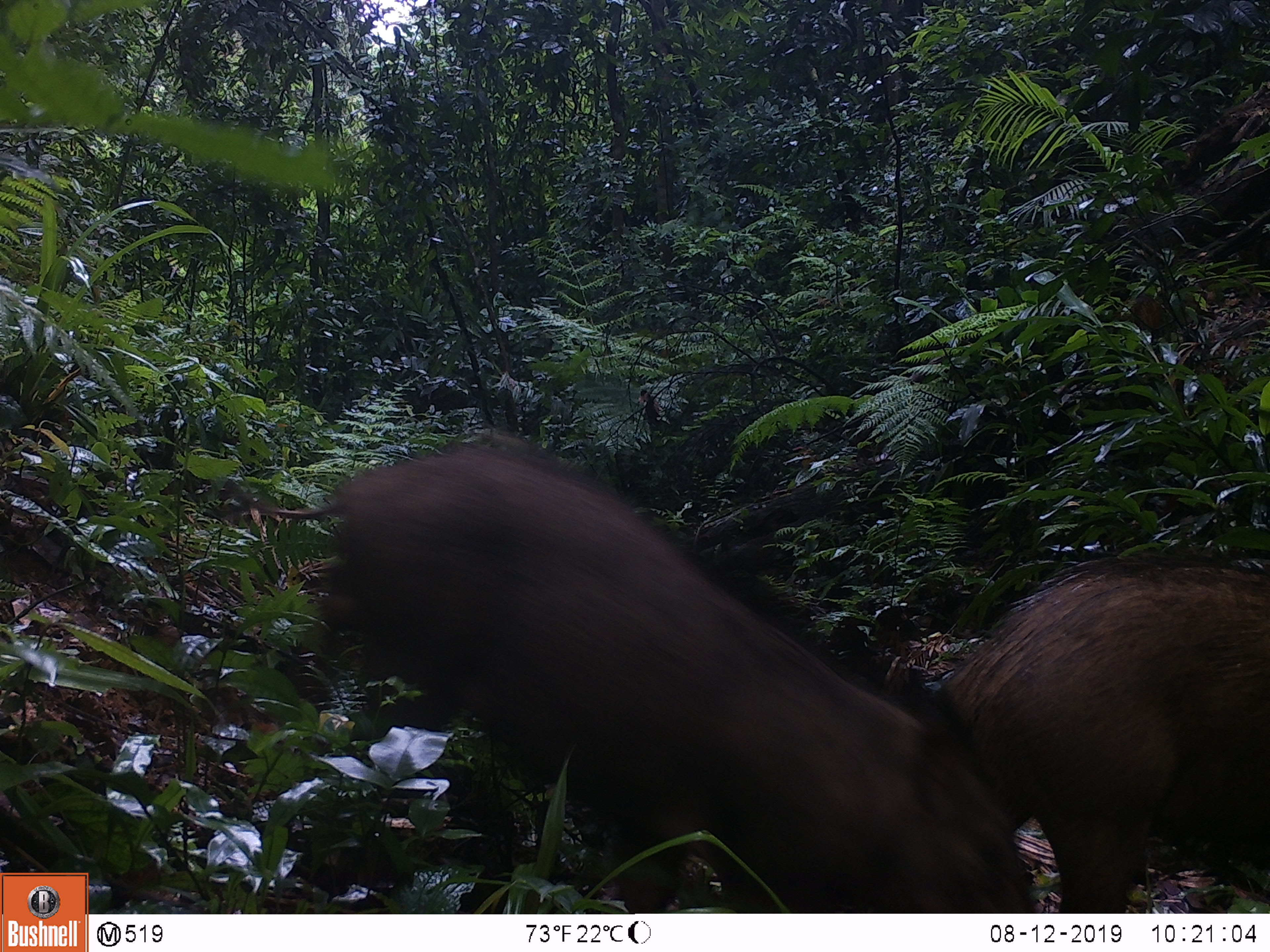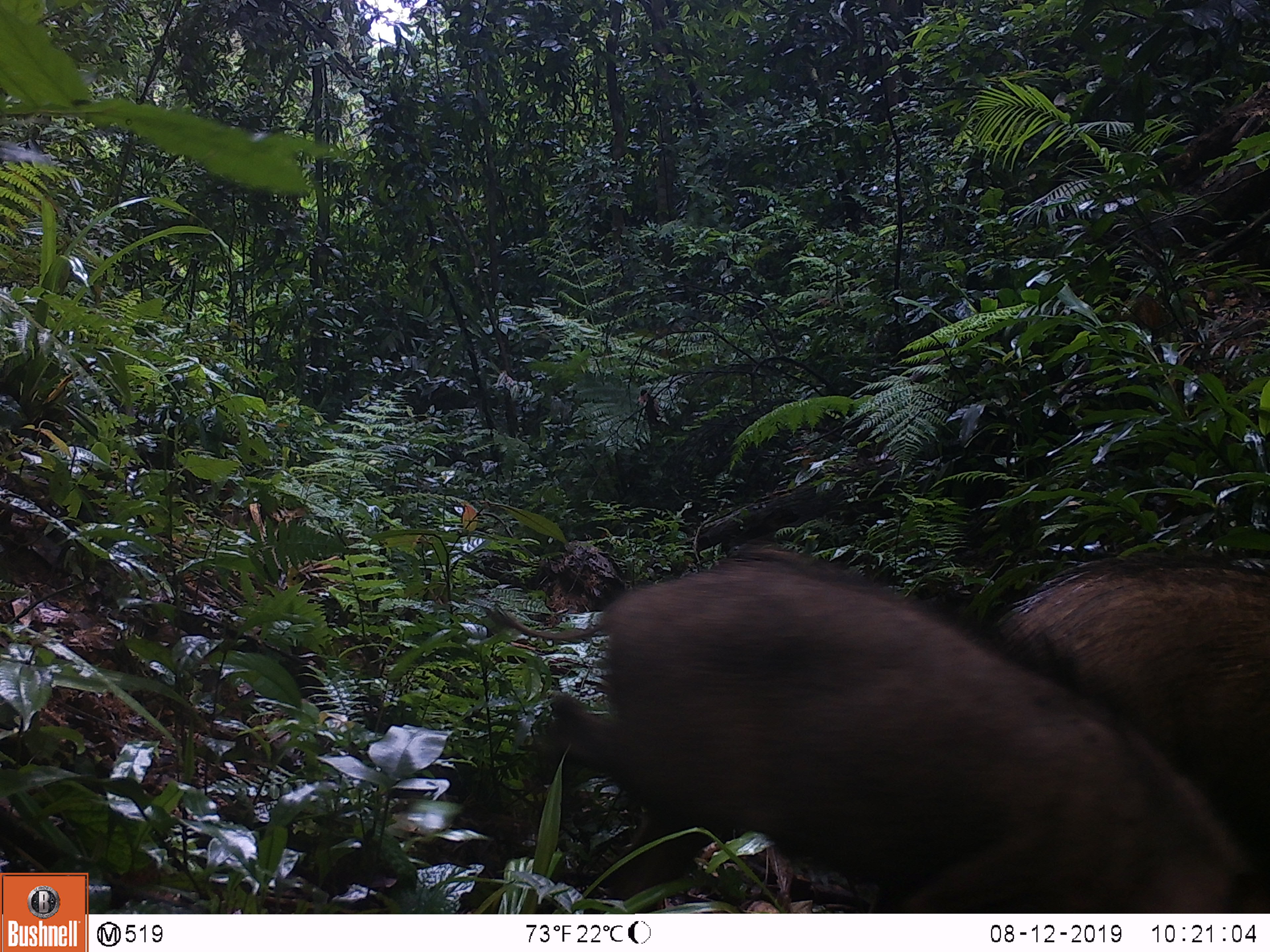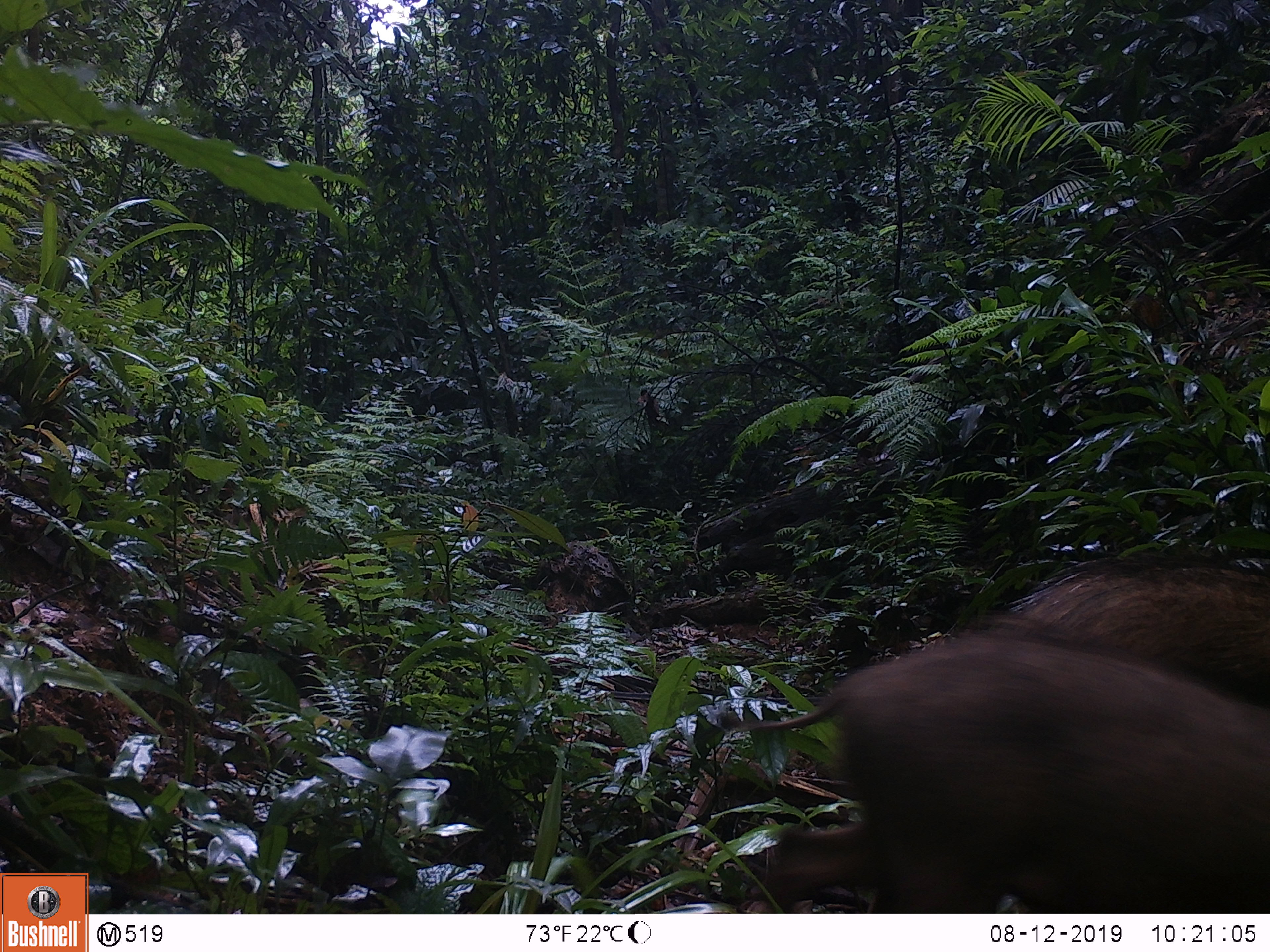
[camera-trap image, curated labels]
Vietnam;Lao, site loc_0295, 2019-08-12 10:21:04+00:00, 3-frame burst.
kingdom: Animalia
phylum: Chordata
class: Mammalia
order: Artiodactyla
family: Suidae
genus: Sus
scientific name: Sus scrofa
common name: eurasian wild pig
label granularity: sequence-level